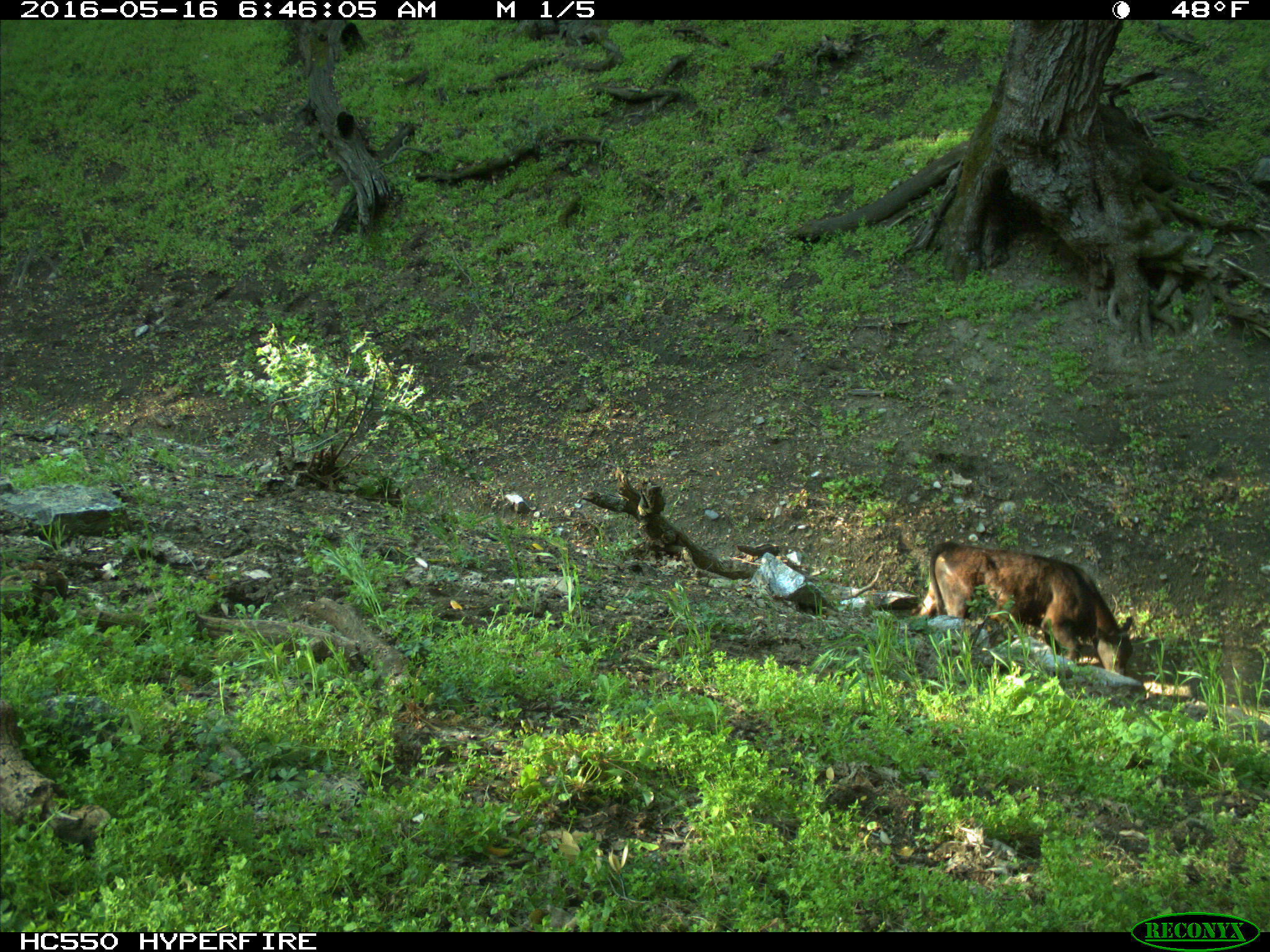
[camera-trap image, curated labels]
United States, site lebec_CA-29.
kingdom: Animalia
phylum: Chordata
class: Mammalia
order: Artiodactyla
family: Bovidae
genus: Bos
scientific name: Bos taurus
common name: domestic cow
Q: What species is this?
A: Bos taurus (domestic cow).